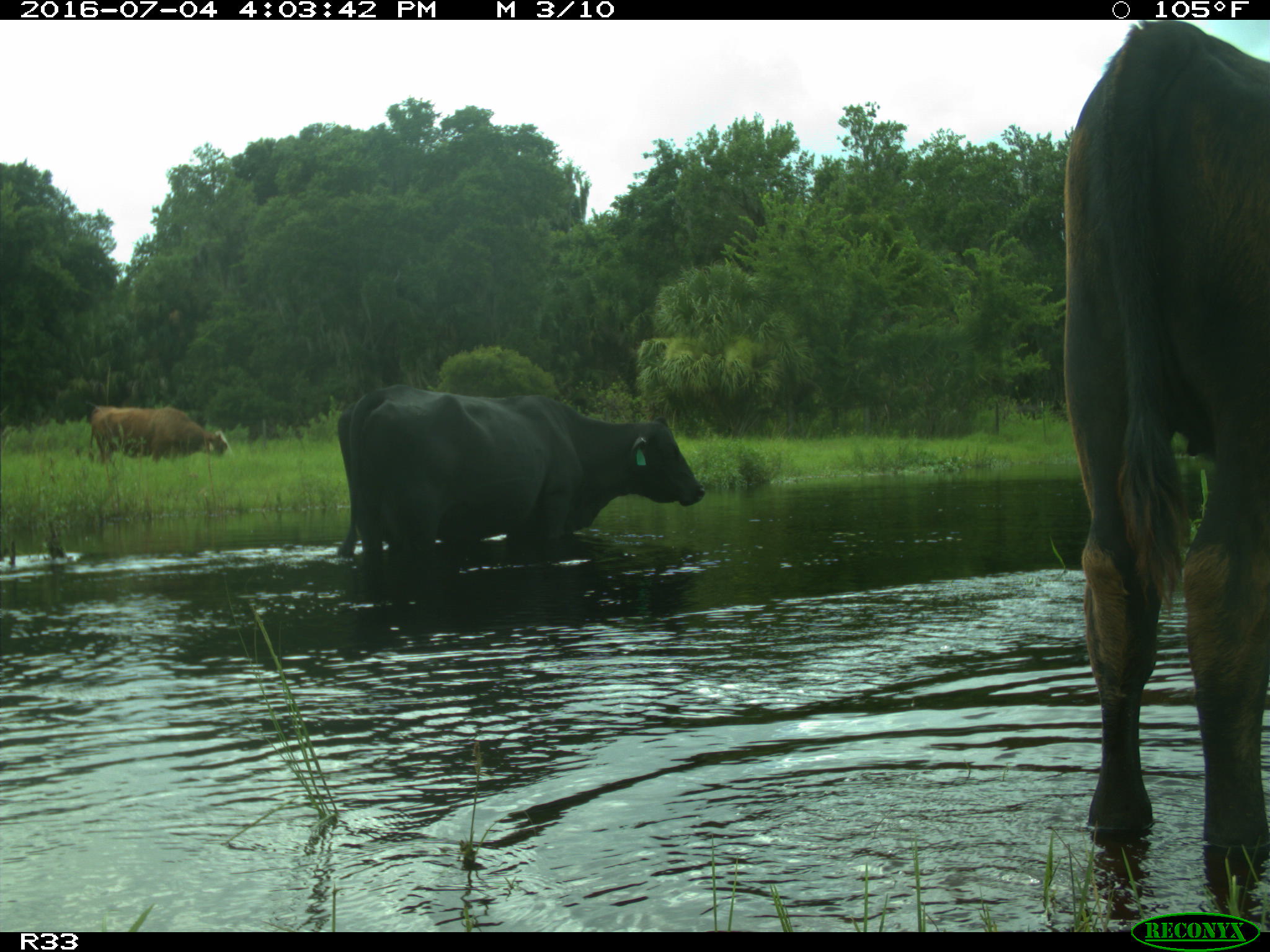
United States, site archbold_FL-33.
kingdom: Animalia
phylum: Chordata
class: Mammalia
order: Artiodactyla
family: Bovidae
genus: Bos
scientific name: Bos taurus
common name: domestic cow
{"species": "Bos taurus (domestic cow)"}